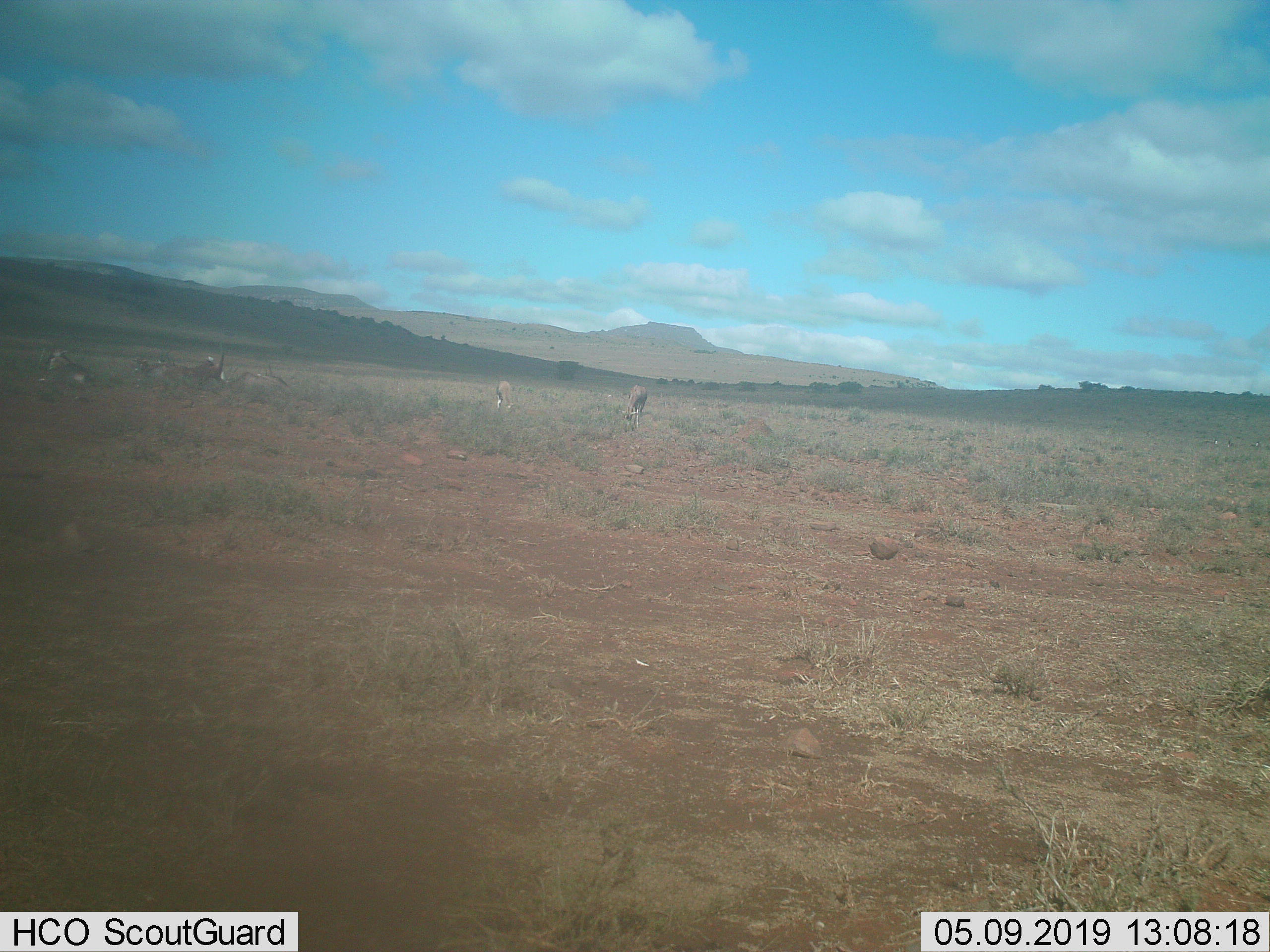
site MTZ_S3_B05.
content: unidentified animal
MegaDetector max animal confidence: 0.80